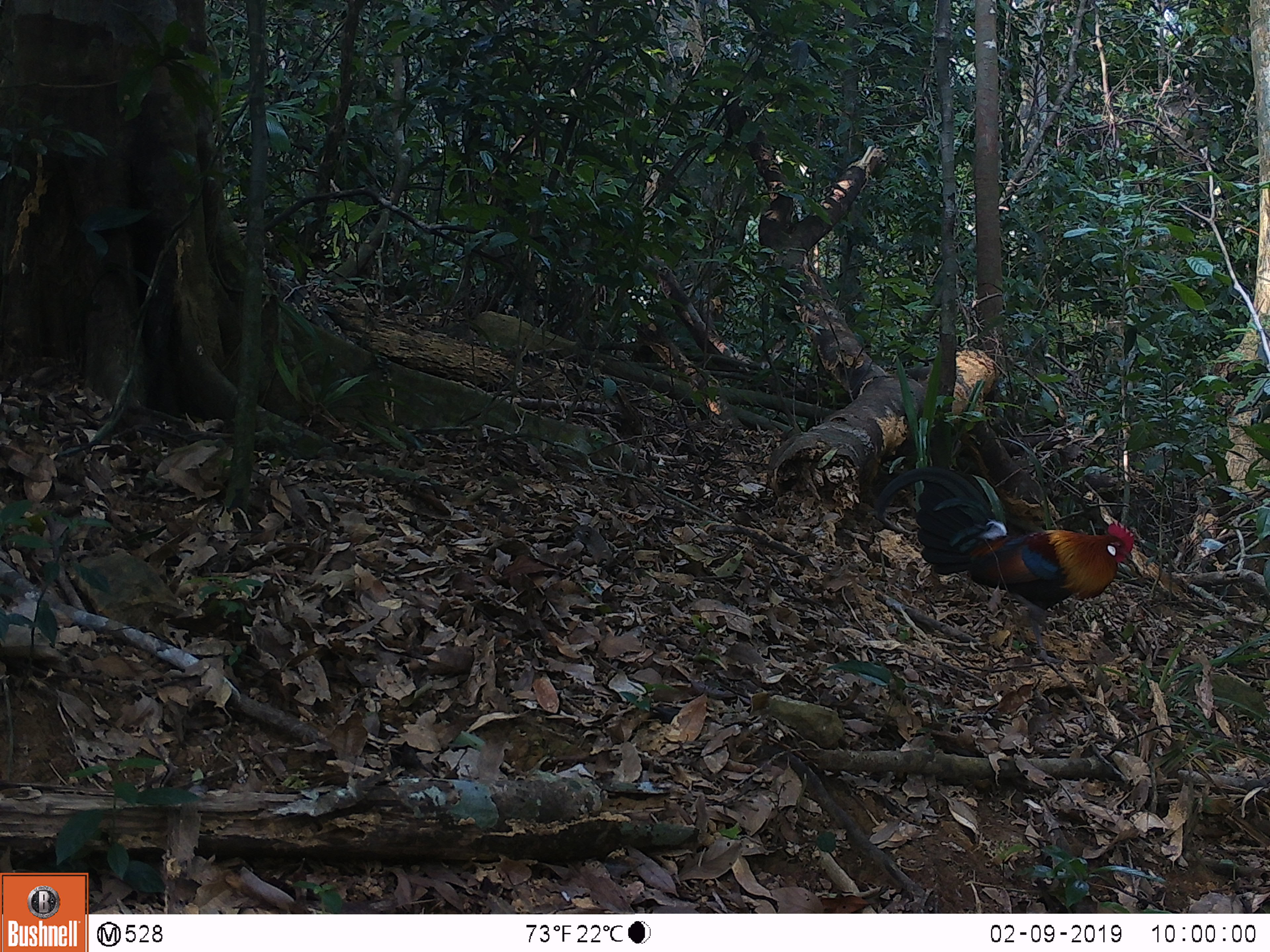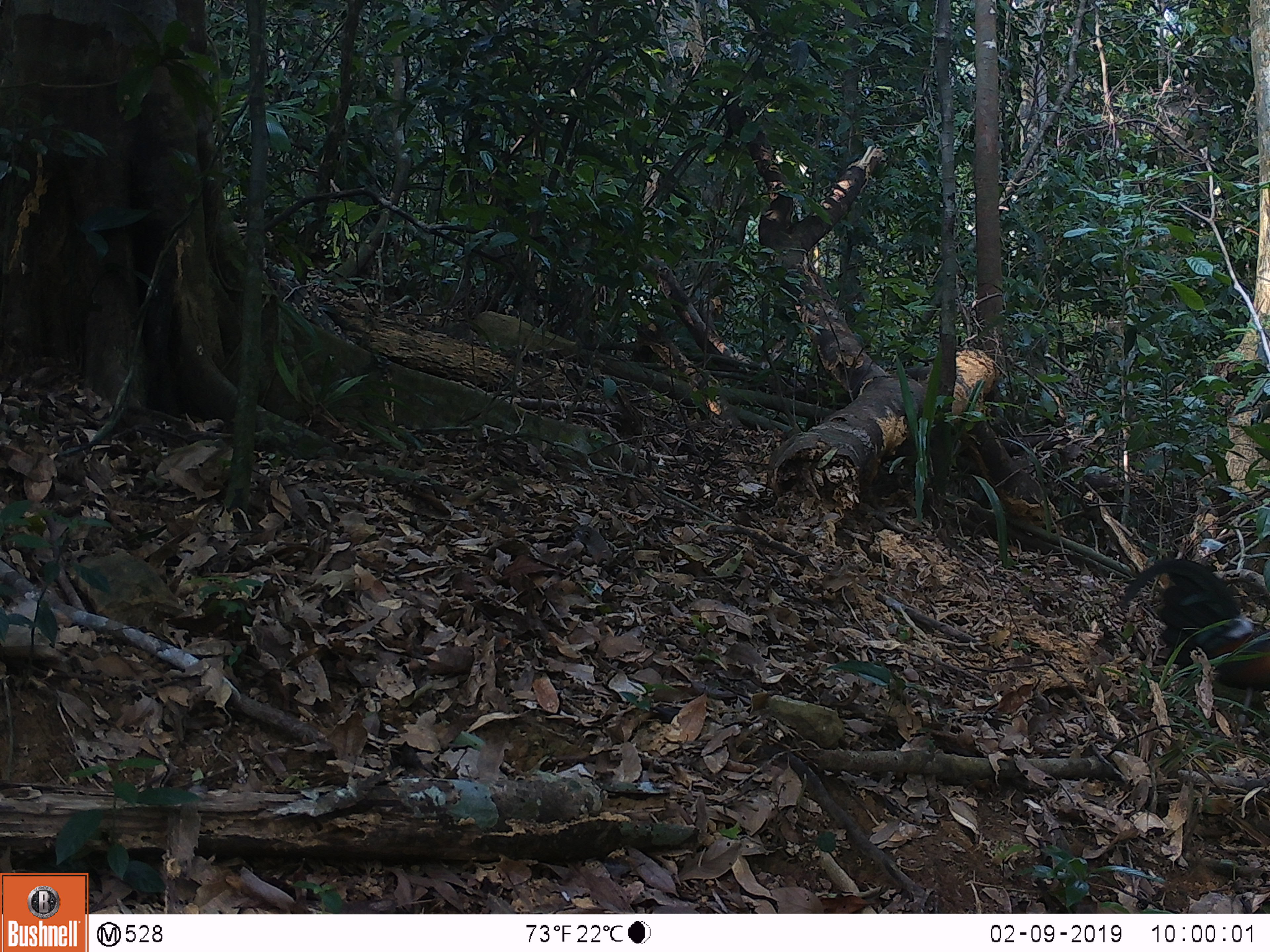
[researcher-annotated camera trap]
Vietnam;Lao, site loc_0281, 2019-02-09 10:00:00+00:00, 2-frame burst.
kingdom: Animalia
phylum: Chordata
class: Aves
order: Galliformes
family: Phasianidae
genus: Gallus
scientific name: Gallus gallus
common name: red junglefowl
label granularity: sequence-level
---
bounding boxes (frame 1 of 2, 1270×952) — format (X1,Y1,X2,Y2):
red junglefowl: (876,466,1134,663)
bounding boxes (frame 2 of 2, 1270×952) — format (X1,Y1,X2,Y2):
red junglefowl: (1122,559,1270,711)